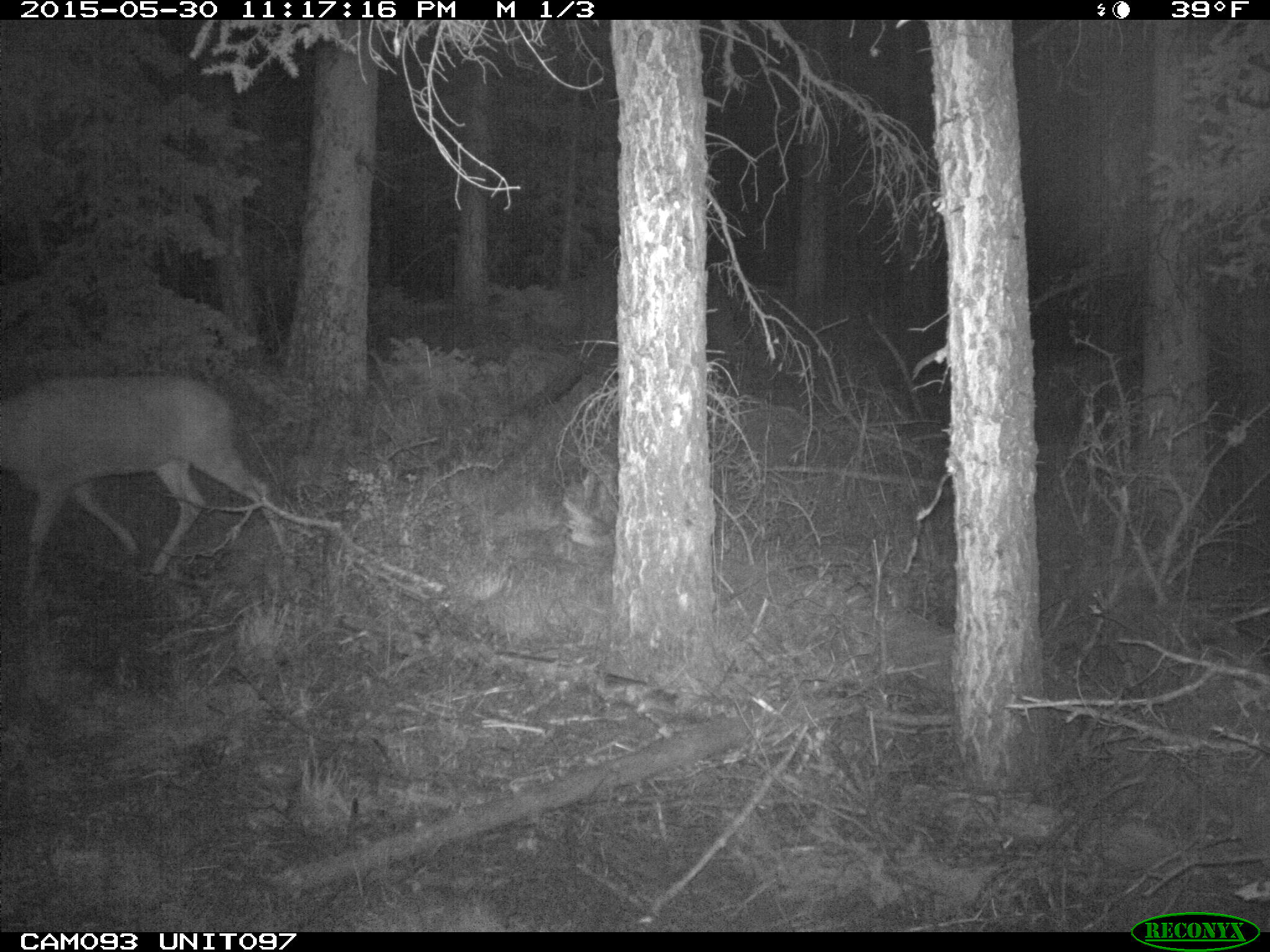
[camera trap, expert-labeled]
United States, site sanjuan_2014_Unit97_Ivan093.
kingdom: Animalia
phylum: Chordata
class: Mammalia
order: Artiodactyla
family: Cervidae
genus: Odocoileus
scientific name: Odocoileus hemionus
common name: mule deer